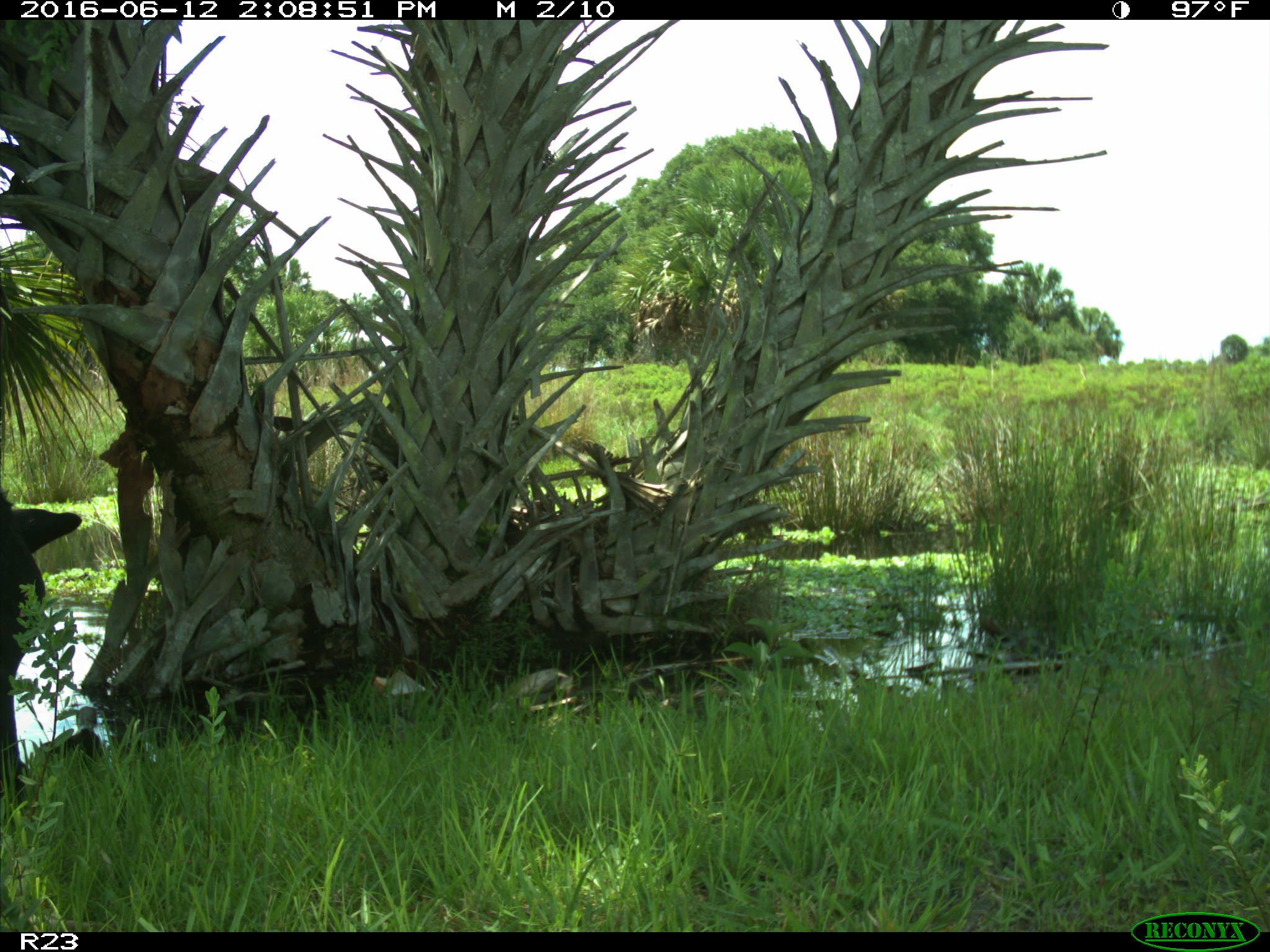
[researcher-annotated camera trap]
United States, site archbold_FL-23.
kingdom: Animalia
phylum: Chordata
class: Mammalia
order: Artiodactyla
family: Bovidae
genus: Bos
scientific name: Bos taurus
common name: domestic cow